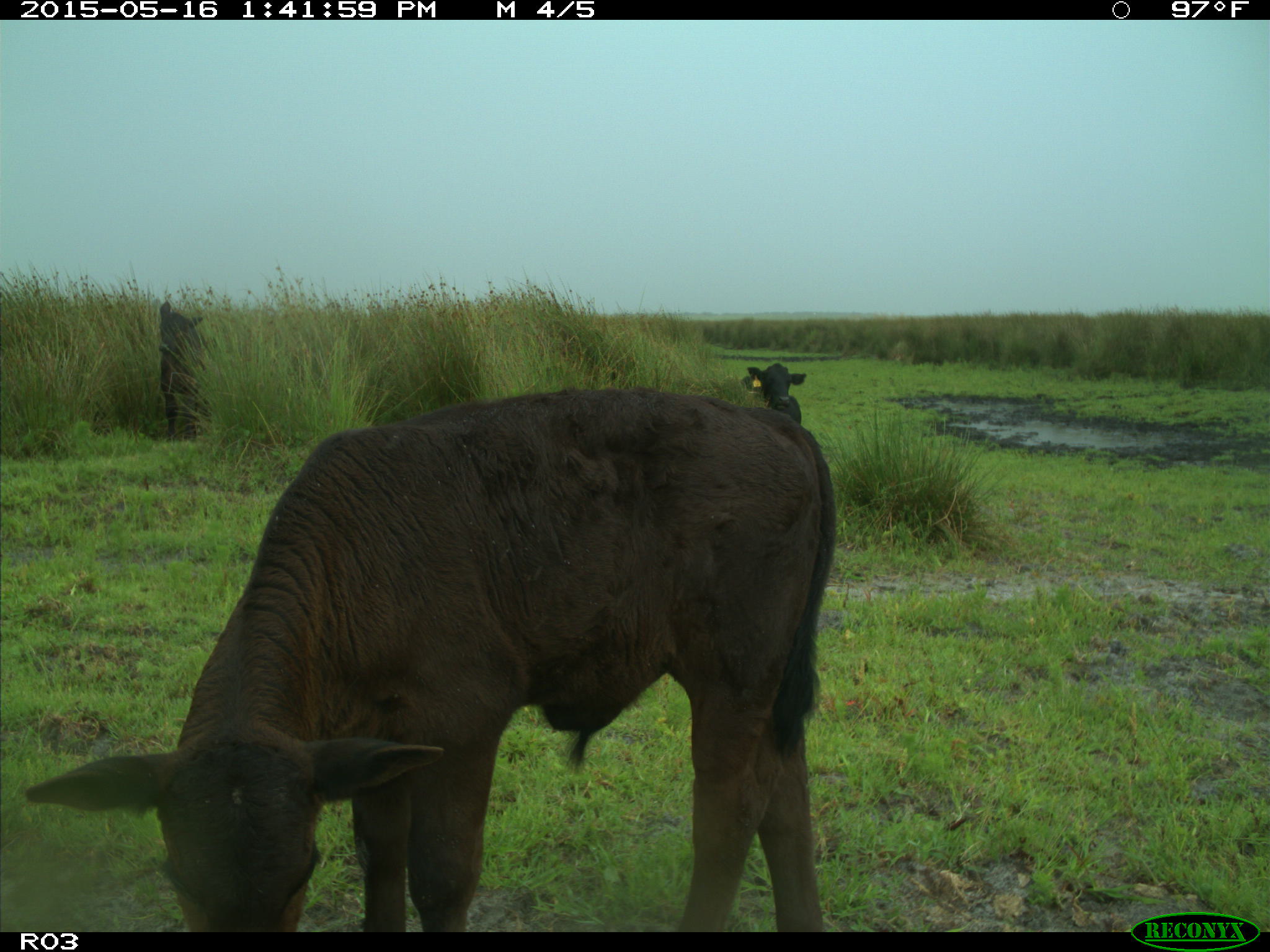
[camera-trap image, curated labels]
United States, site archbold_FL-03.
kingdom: Animalia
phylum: Chordata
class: Mammalia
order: Artiodactyla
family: Bovidae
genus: Bos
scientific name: Bos taurus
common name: domestic cow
Bos taurus (domestic cow).